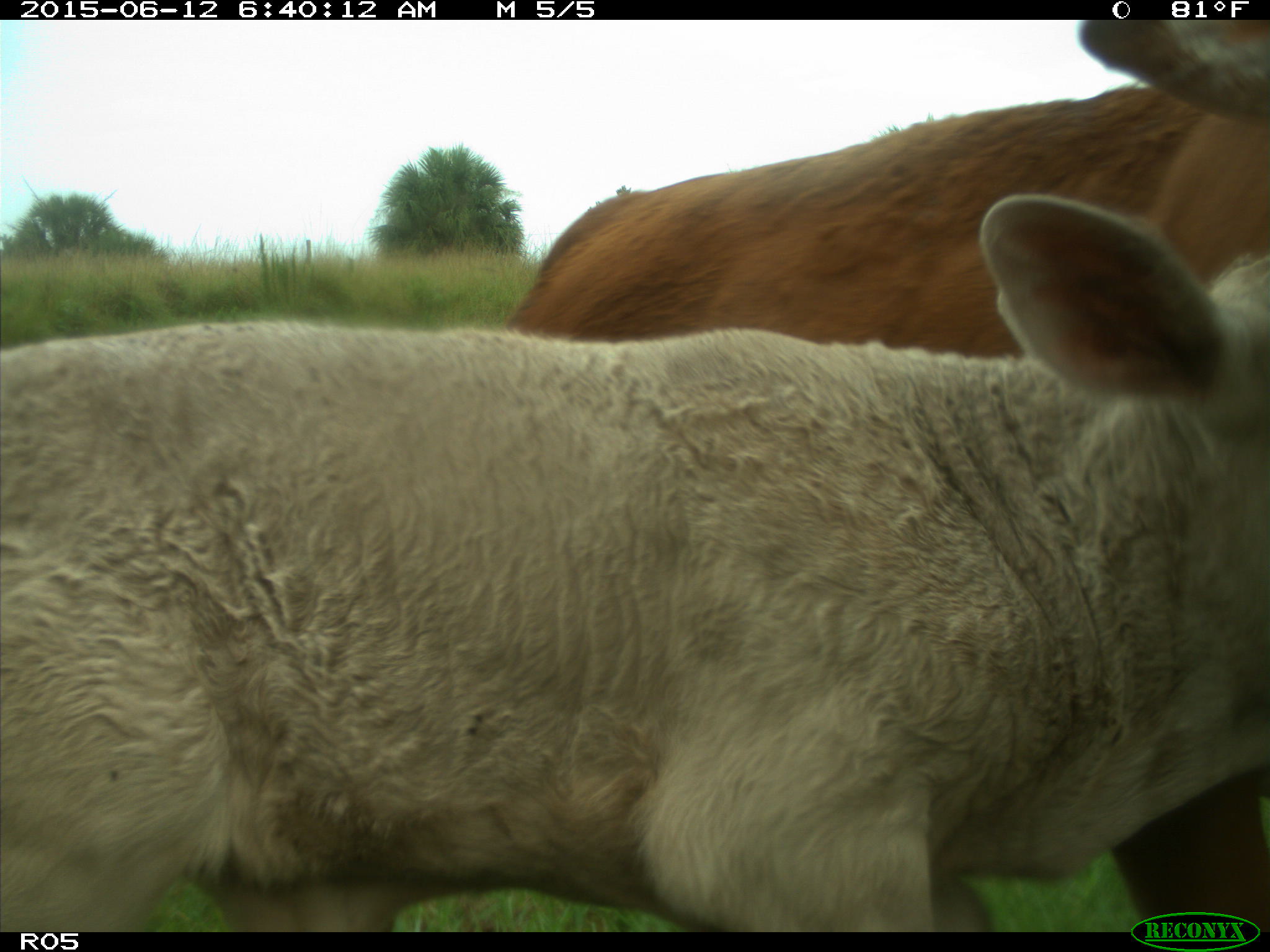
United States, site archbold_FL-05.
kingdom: Animalia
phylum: Chordata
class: Mammalia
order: Artiodactyla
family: Bovidae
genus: Bos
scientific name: Bos taurus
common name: domestic cow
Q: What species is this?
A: Bos taurus (domestic cow).